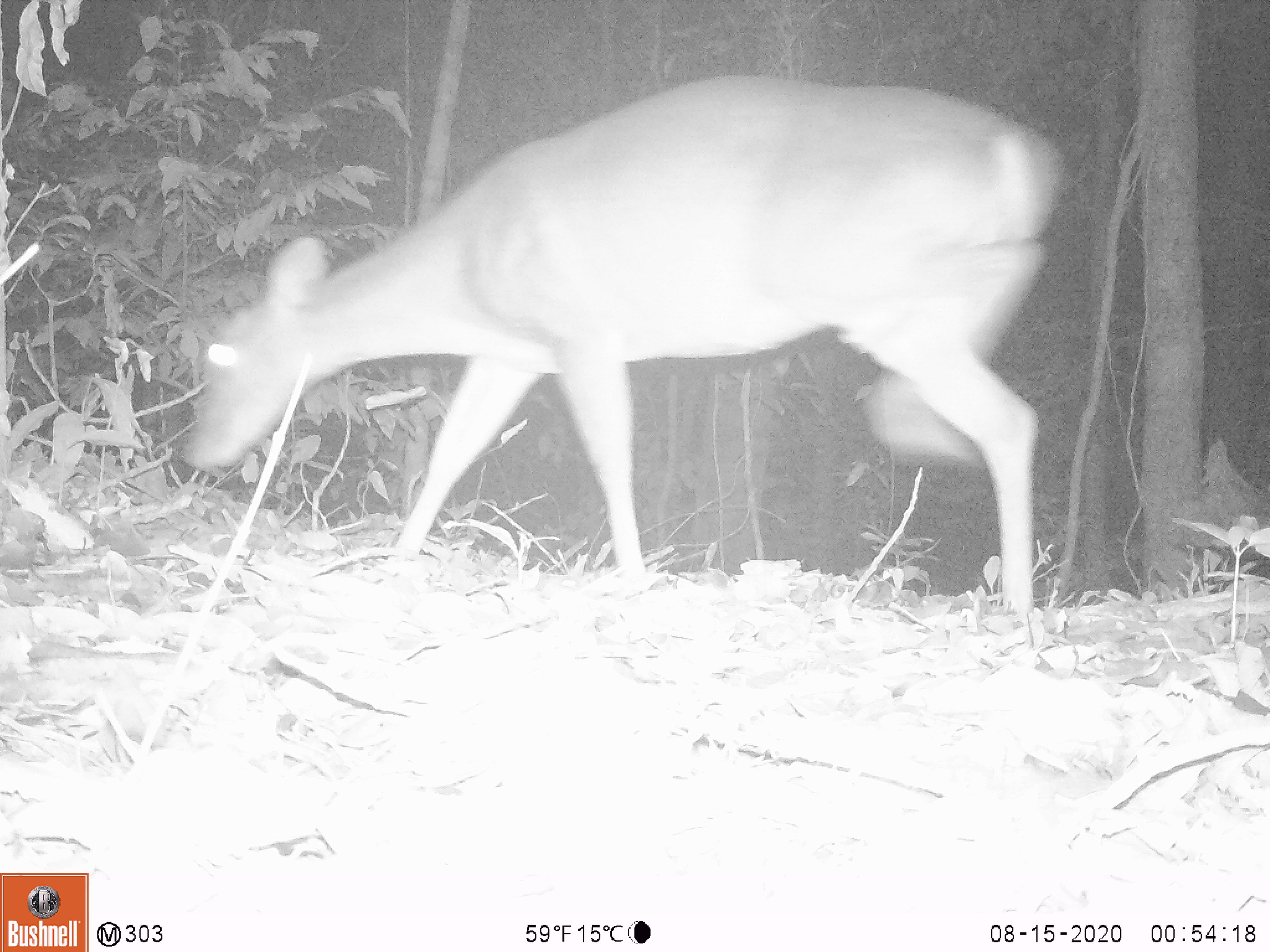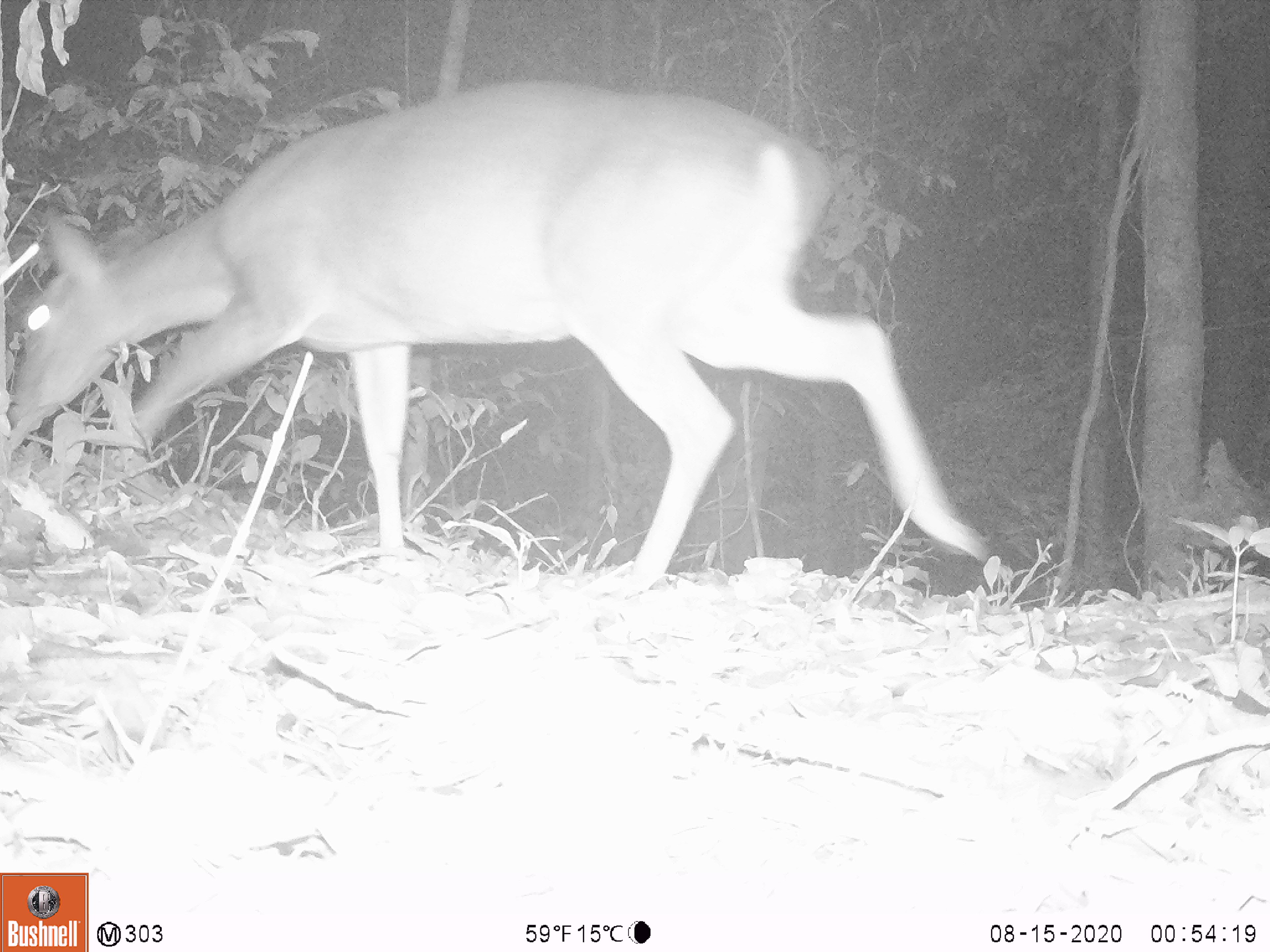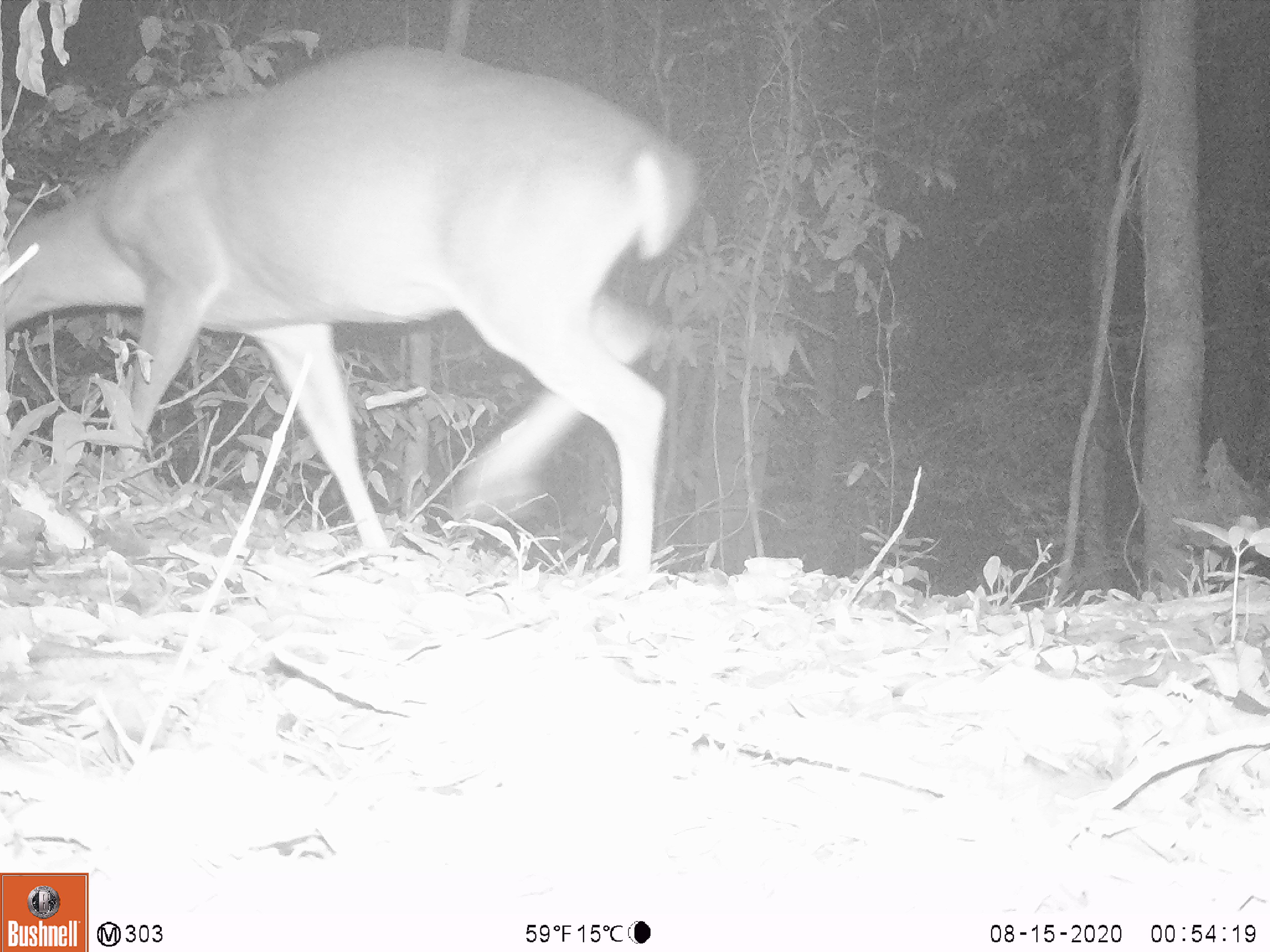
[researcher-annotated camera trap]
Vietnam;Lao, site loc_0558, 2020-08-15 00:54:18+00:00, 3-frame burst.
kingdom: Animalia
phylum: Chordata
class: Mammalia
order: Artiodactyla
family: Cervidae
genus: Muntiacus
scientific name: Muntiacus vuquangensis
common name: large-antlered muntjac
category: large antlered muntjac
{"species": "large antlered muntjac (large-antlered muntjac) (Muntiacus vuquangensis)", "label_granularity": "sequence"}